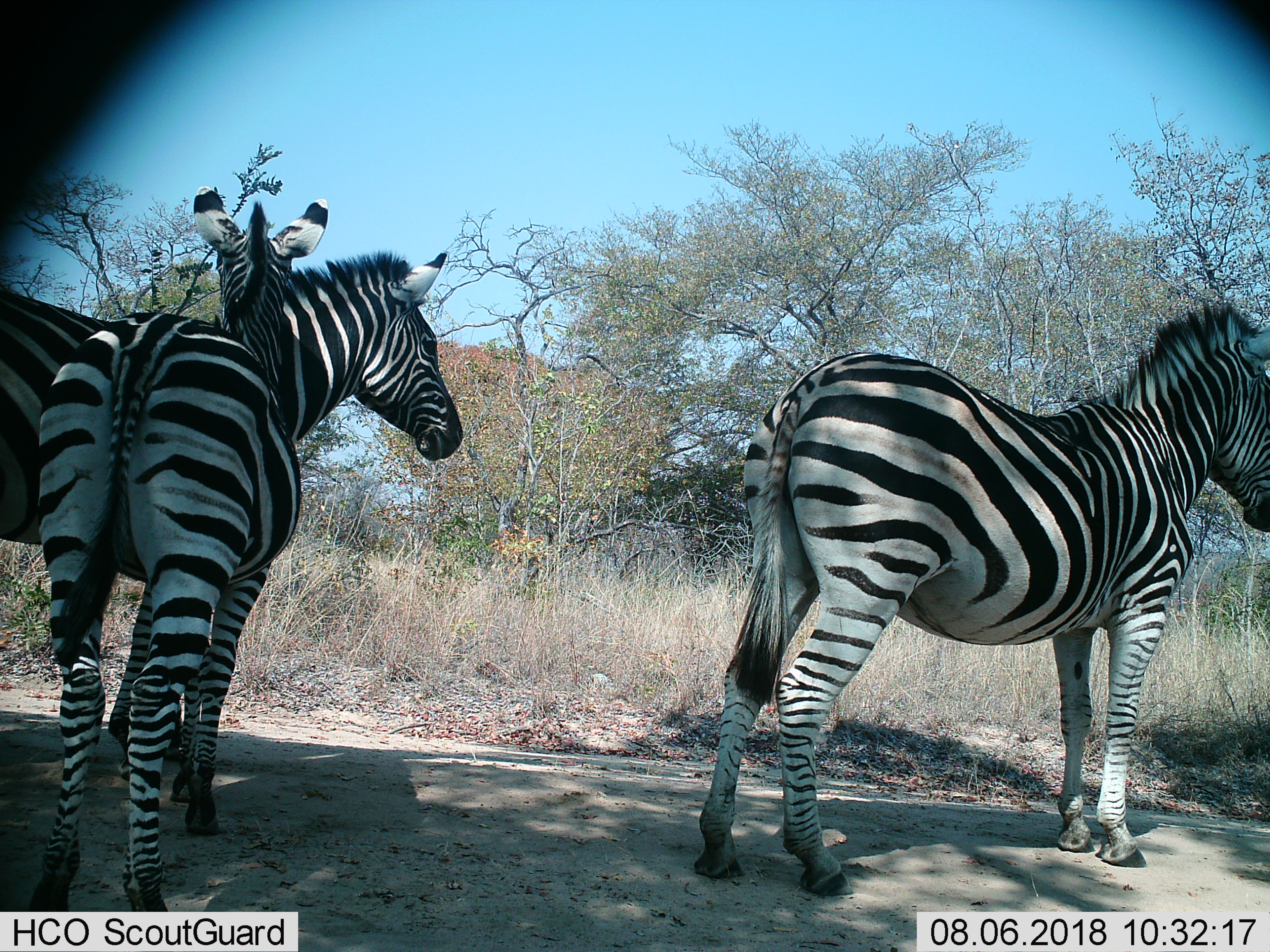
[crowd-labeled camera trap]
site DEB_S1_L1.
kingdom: Animalia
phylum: Chordata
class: Mammalia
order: Perissodactyla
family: Equidae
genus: Equus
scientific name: Equus quagga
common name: plains zebra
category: zebraplains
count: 3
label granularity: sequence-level